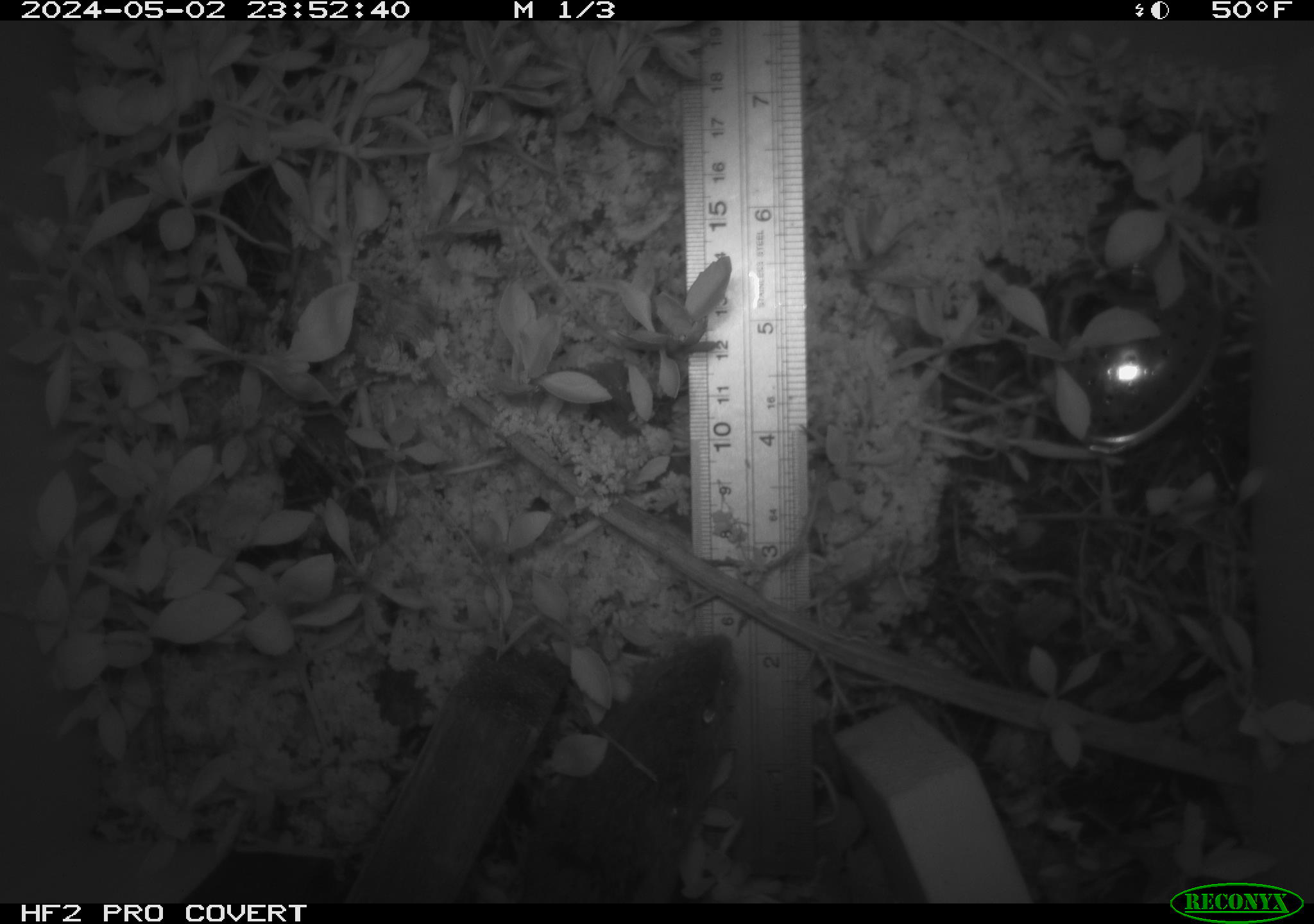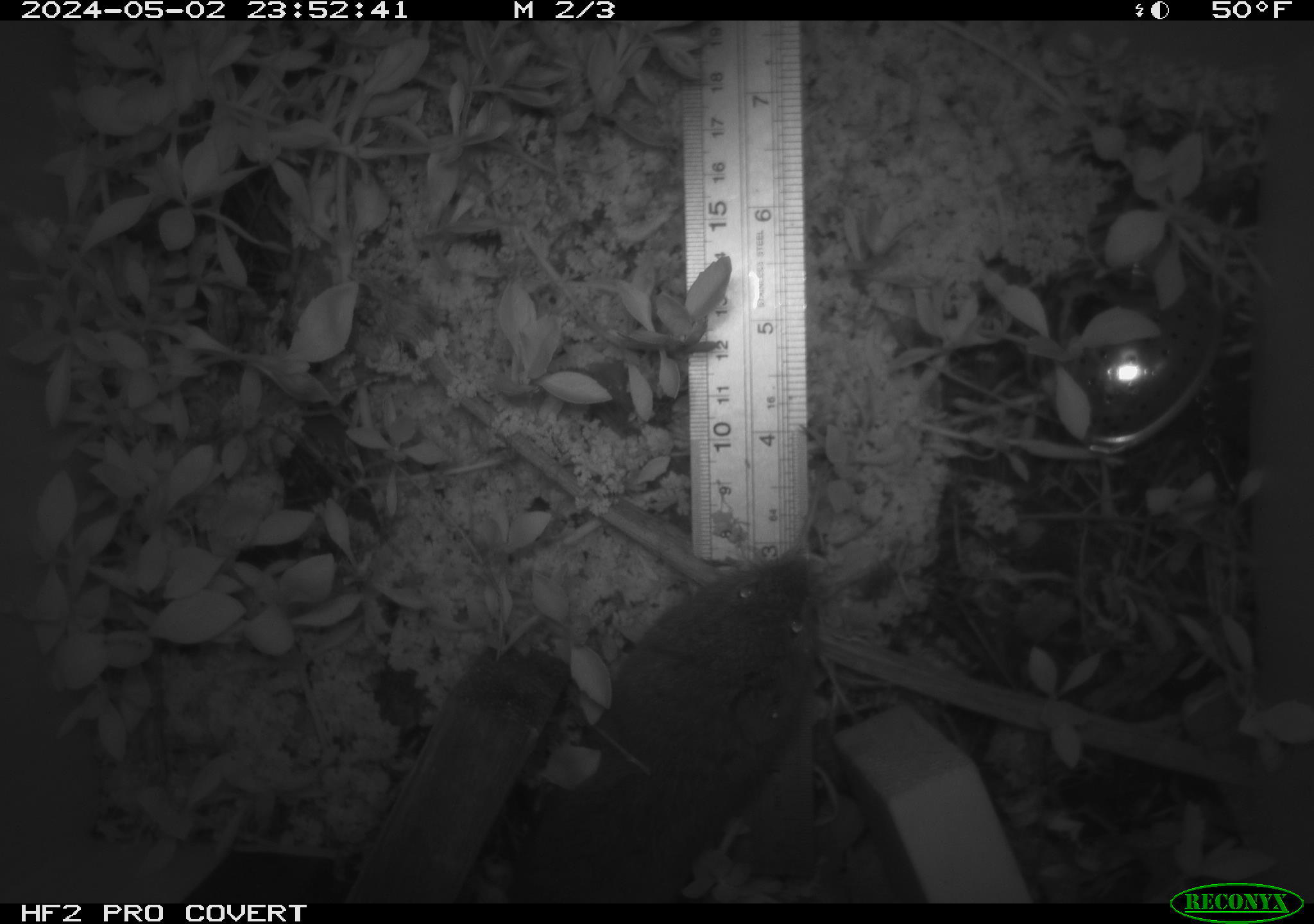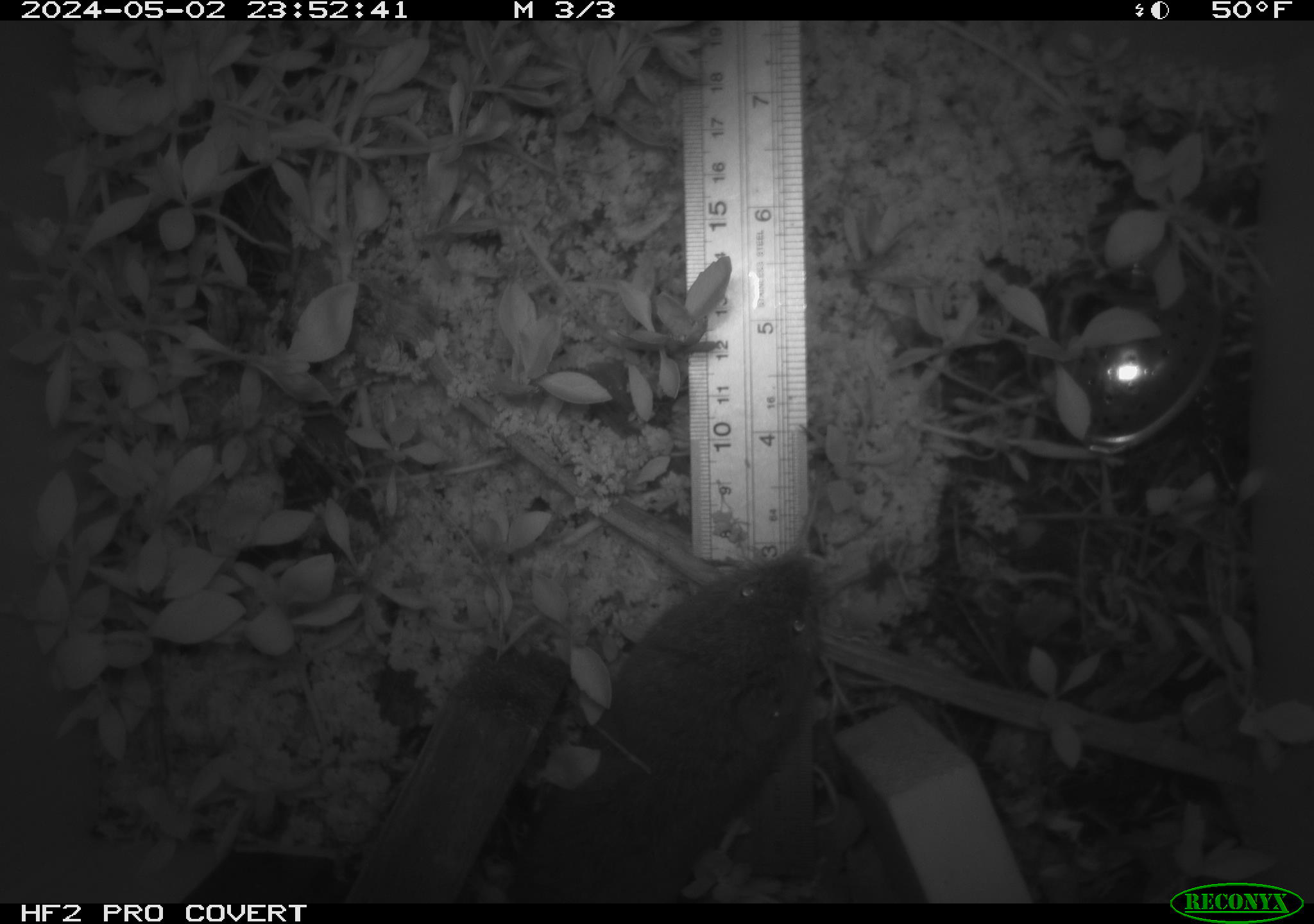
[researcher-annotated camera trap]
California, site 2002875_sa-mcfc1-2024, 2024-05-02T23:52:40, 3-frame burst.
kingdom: Animalia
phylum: Chordata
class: Mammalia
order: Rodentia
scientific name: Rodentia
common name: rodent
Rodent (Rodentia).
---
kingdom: Animalia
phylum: Chordata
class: Mammalia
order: Rodentia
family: Cricetidae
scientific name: Arvicolinae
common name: voles, lemmings, and muskrats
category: arvicolinae subfamily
Arvicolinae subfamily (voles, lemmings, and muskrats) (Arvicolinae).